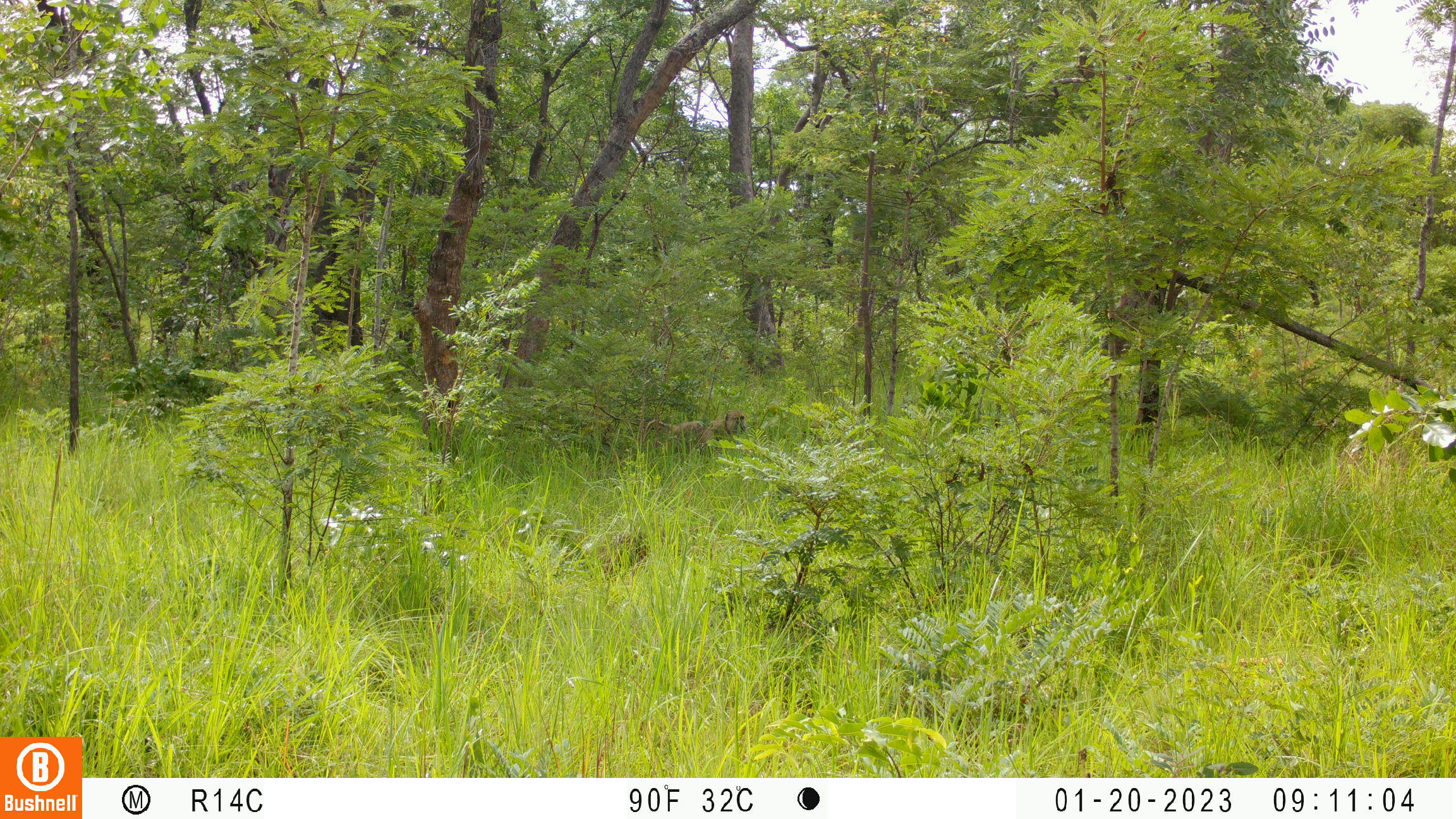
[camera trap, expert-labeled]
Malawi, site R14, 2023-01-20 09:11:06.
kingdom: Animalia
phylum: Chordata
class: Mammalia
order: Primates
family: Cercopithecidae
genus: Papio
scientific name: Papio cynocephalus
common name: yellow baboon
Yellow baboon (Papio cynocephalus), count 1.